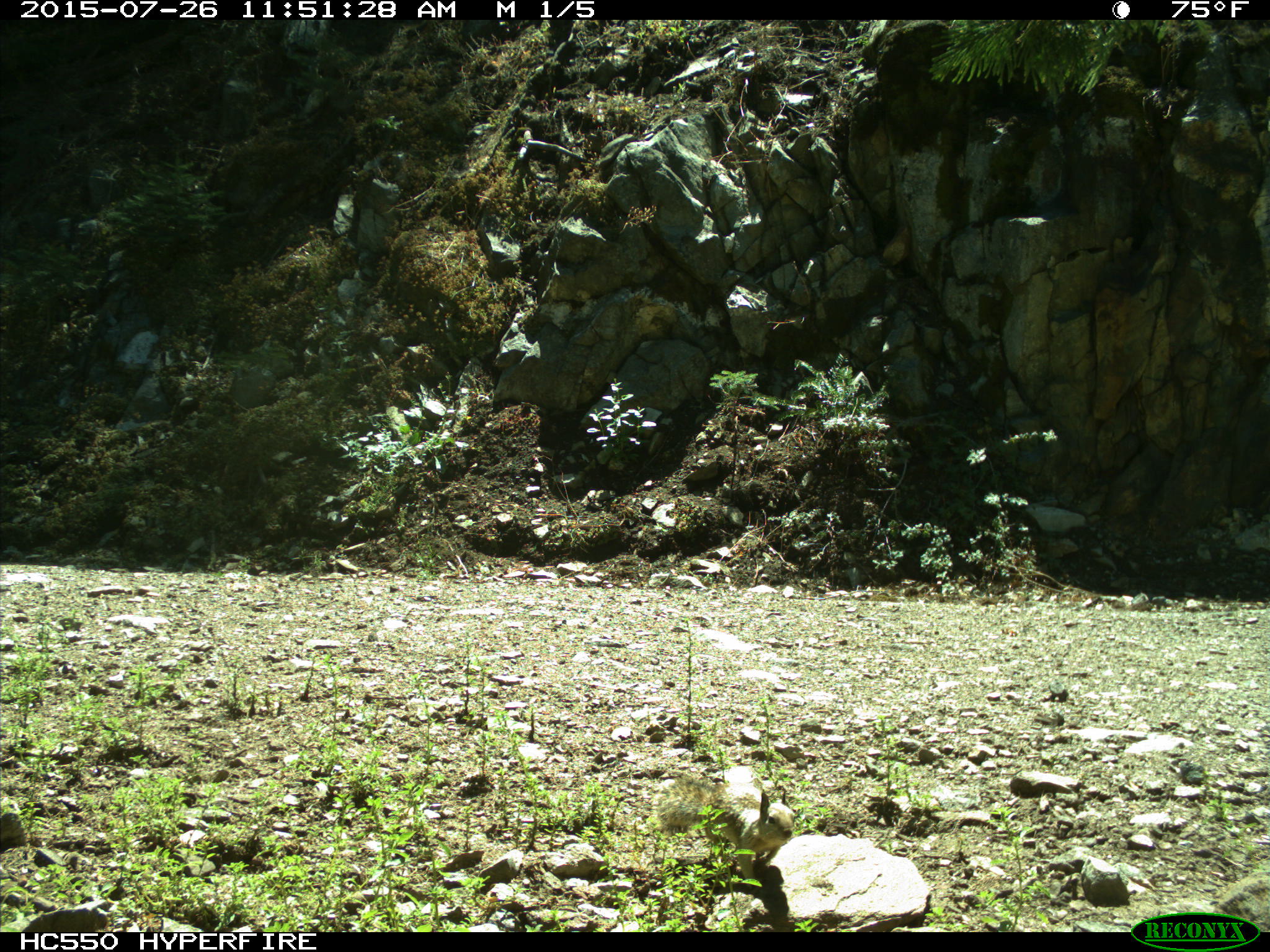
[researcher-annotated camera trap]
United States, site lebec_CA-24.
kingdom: Animalia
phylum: Chordata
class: Mammalia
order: Rodentia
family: Sciuridae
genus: Otospermophilus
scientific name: Otospermophilus beecheyi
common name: california ground squirrel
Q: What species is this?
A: Otospermophilus beecheyi (california ground squirrel).